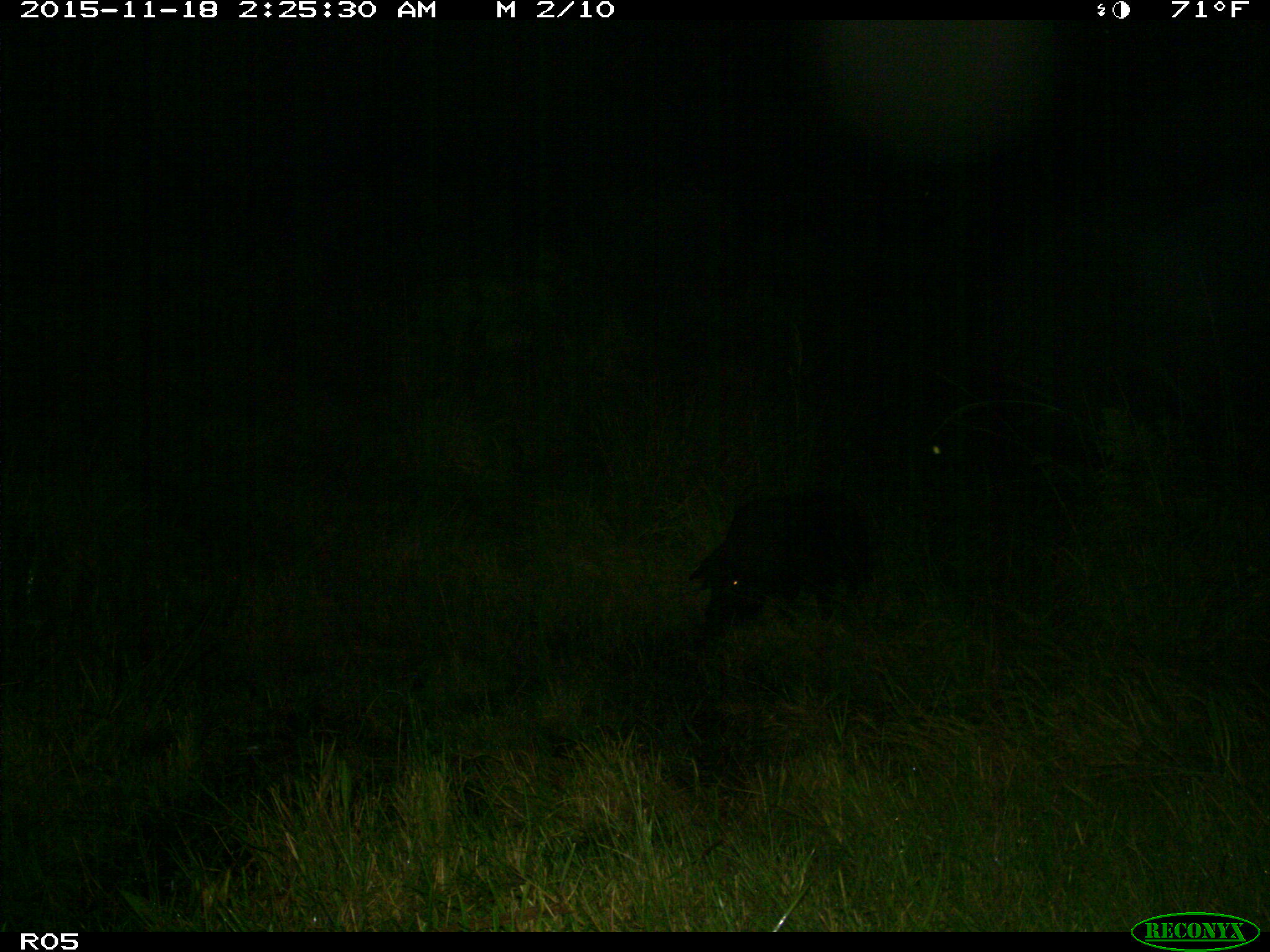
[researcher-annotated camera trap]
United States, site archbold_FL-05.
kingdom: Animalia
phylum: Chordata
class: Mammalia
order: Artiodactyla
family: Suidae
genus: Sus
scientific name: Sus scrofa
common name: wild boar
Sus scrofa (wild boar).